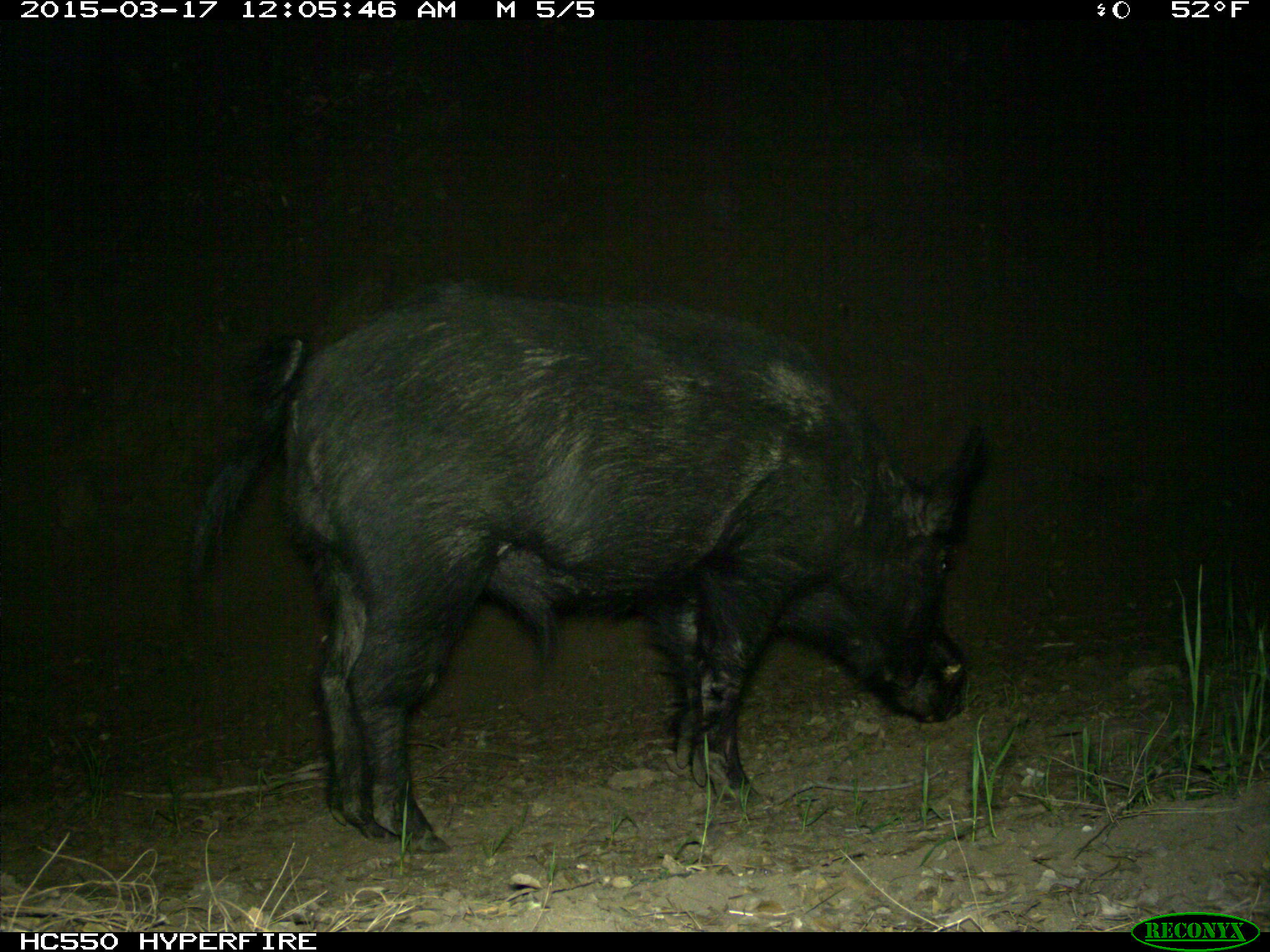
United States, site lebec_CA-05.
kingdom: Animalia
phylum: Chordata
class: Mammalia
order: Artiodactyla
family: Suidae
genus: Sus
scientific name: Sus scrofa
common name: wild boar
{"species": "Sus scrofa (wild boar)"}